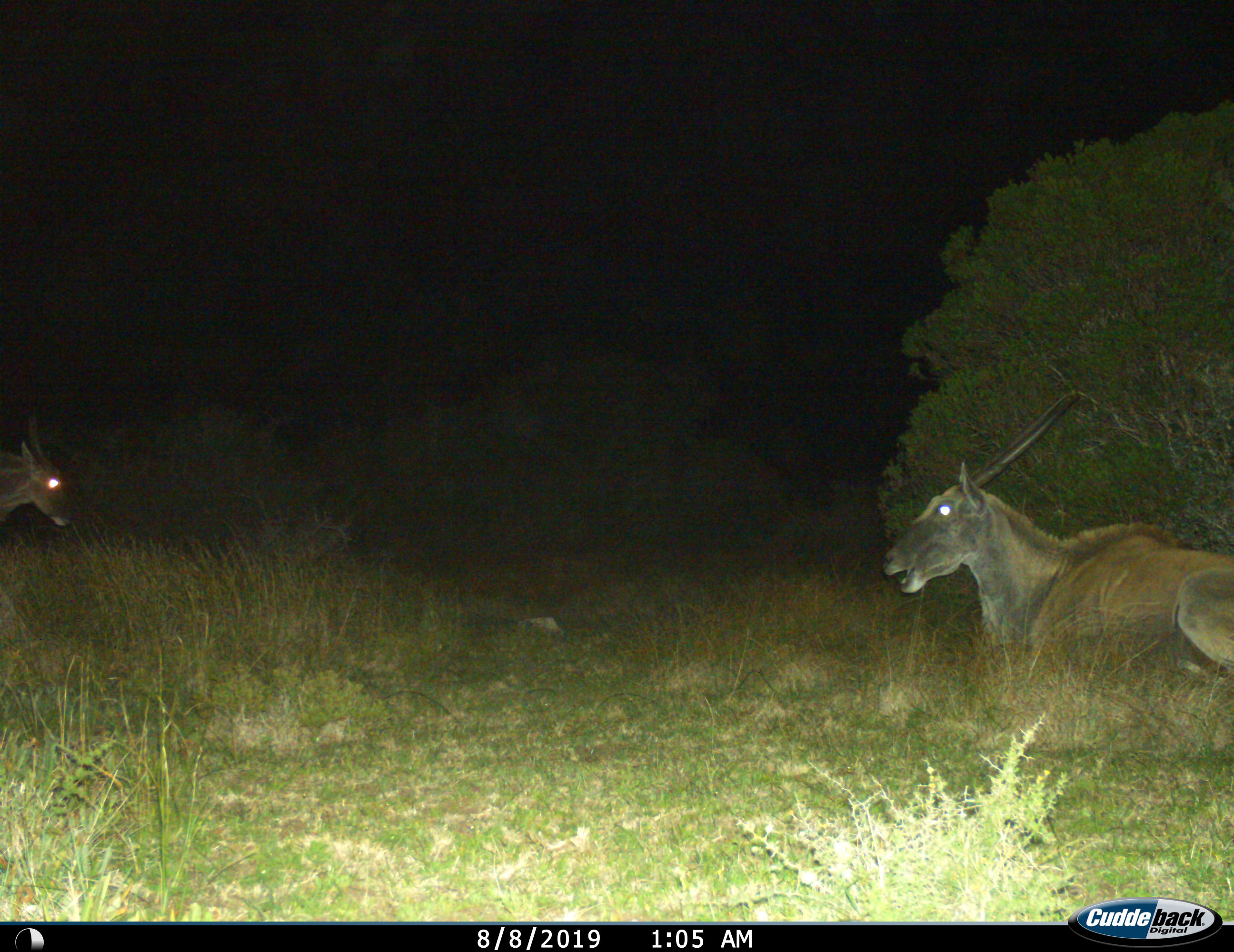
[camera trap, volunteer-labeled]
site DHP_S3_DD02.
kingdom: Animalia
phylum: Chordata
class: Mammalia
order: Artiodactyla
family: Bovidae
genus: Tragelaphus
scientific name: Tragelaphus oryx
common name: eland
Eland (Tragelaphus oryx), count 2. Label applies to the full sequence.